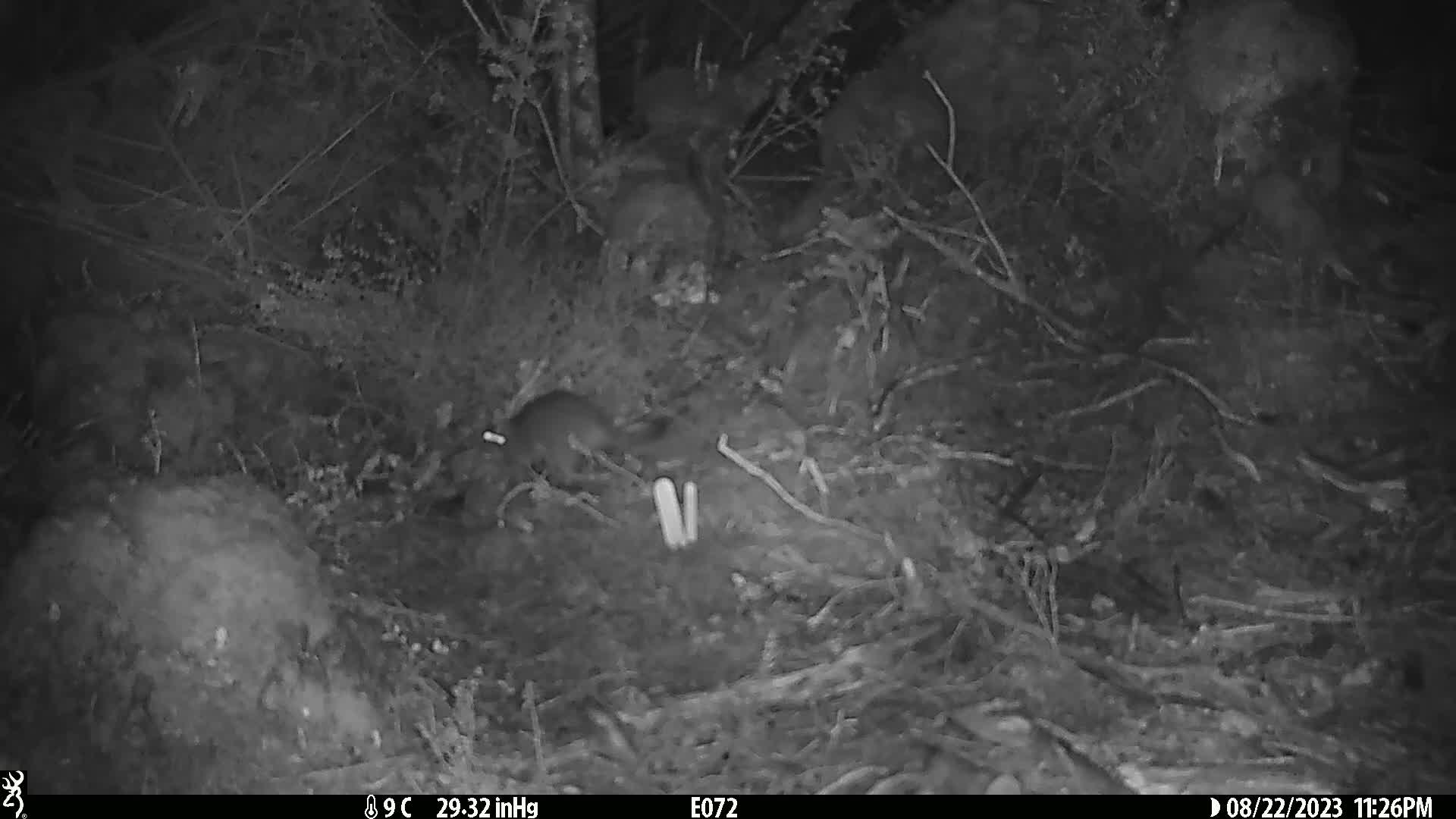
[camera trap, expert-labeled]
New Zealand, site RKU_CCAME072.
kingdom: Animalia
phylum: Chordata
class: Mammalia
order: Rodentia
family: Muridae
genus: Rattus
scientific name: Rattus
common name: rat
Rat (Rattus).